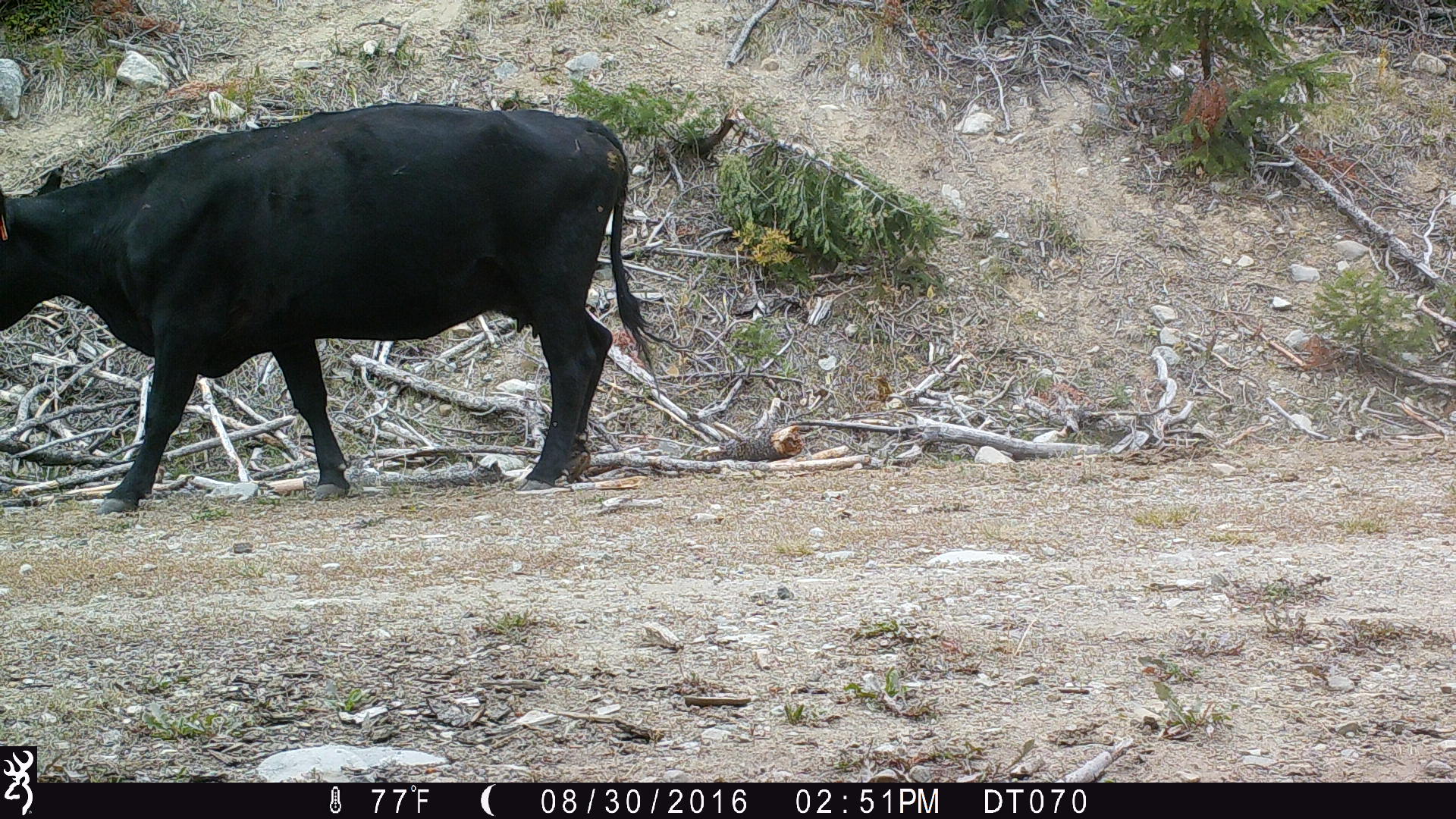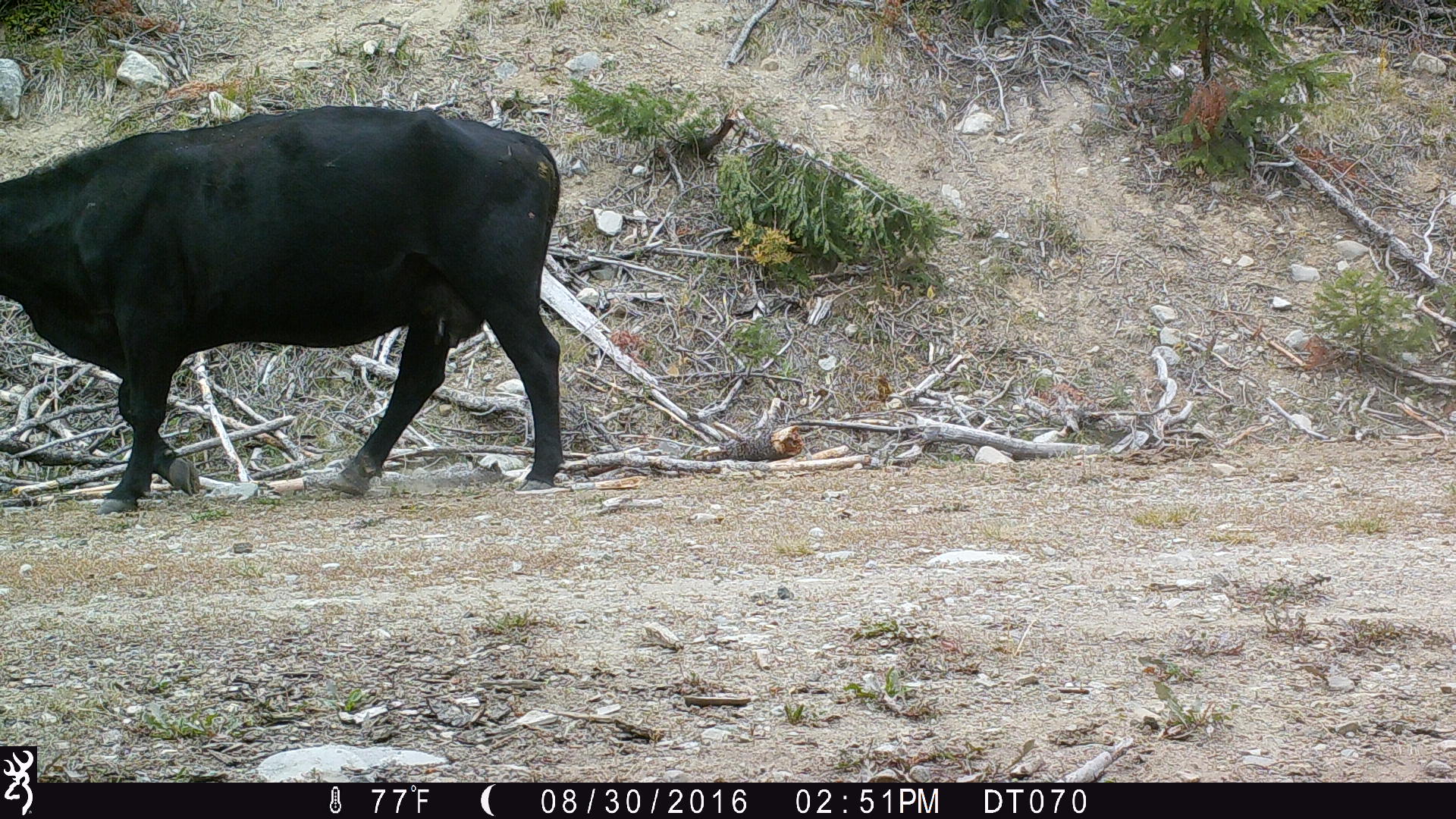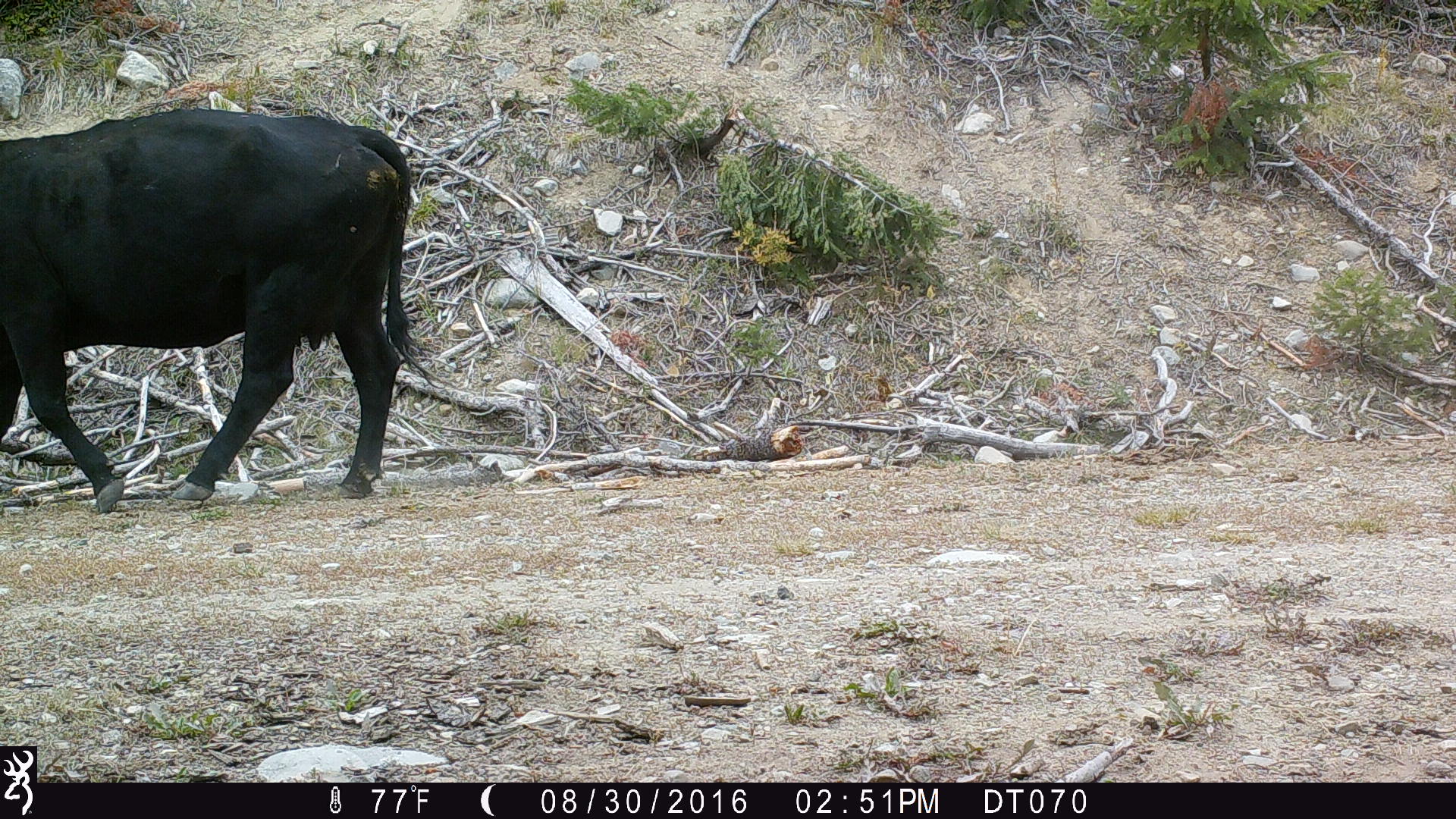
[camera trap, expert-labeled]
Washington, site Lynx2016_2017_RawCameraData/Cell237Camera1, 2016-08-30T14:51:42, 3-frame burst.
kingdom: Animalia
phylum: Chordata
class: Mammalia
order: Artiodactyla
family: Bovidae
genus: Bos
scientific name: Bos taurus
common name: domestic cattle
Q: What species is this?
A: Domestic cattle (Bos taurus).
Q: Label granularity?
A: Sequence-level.